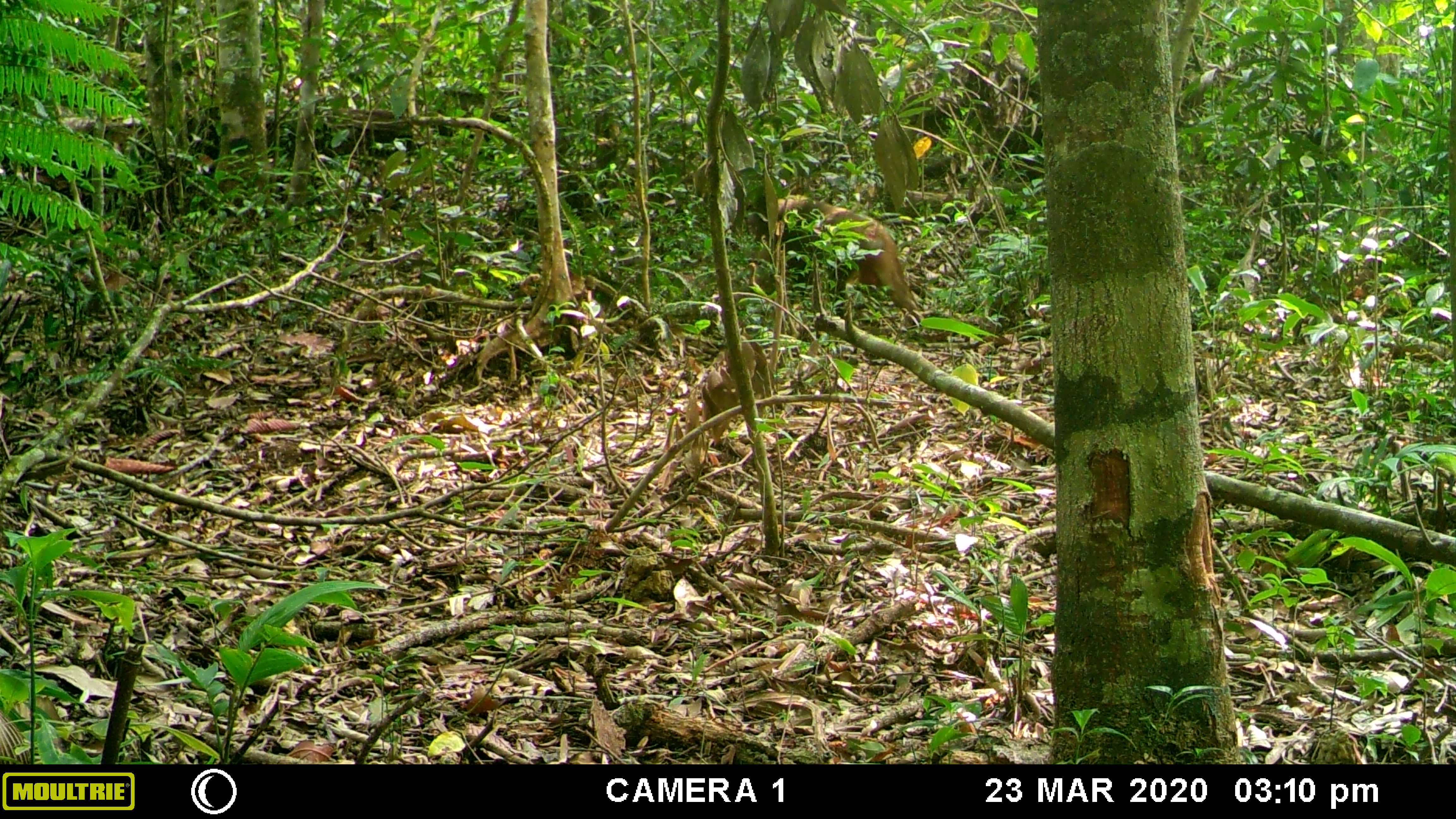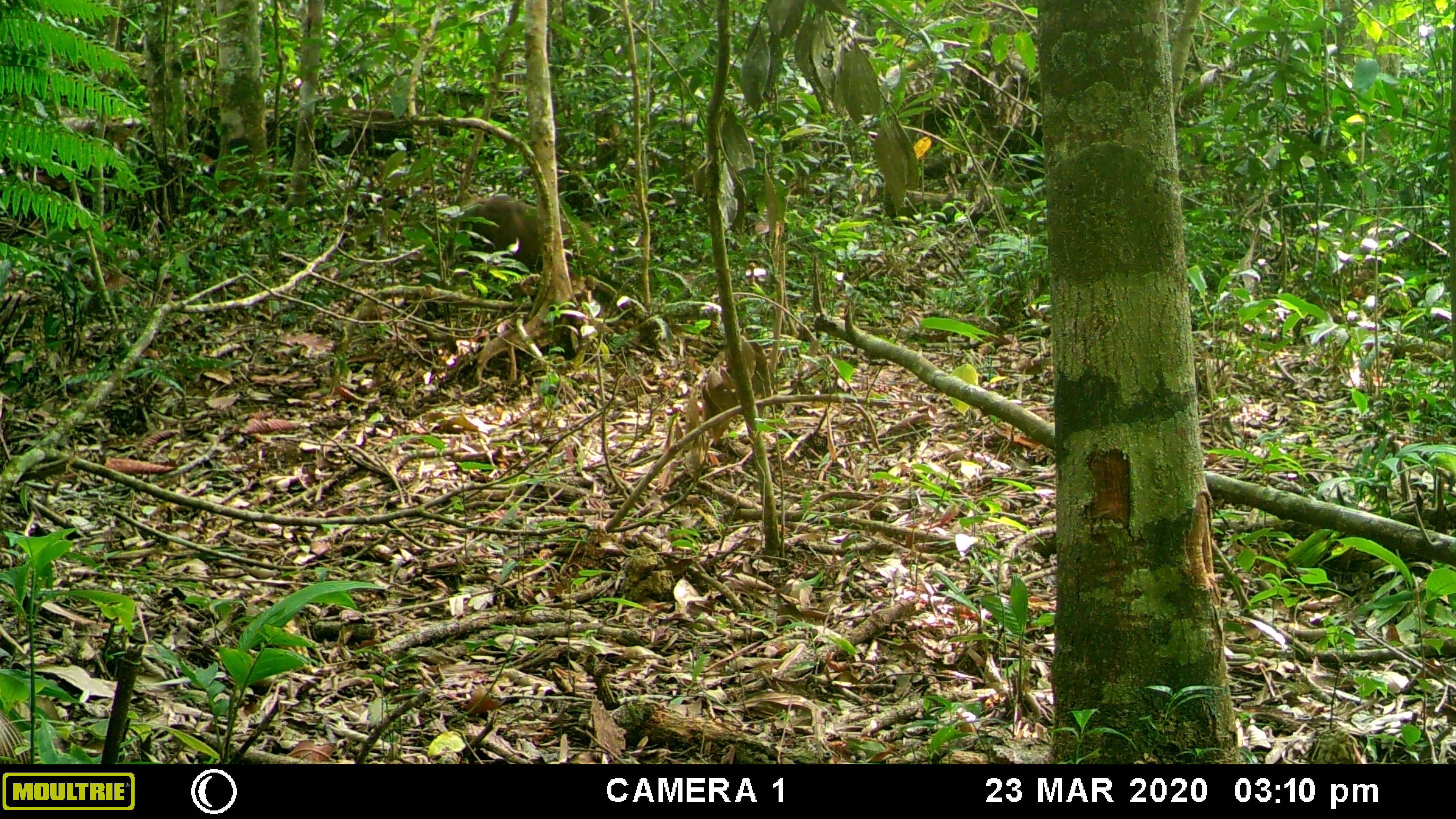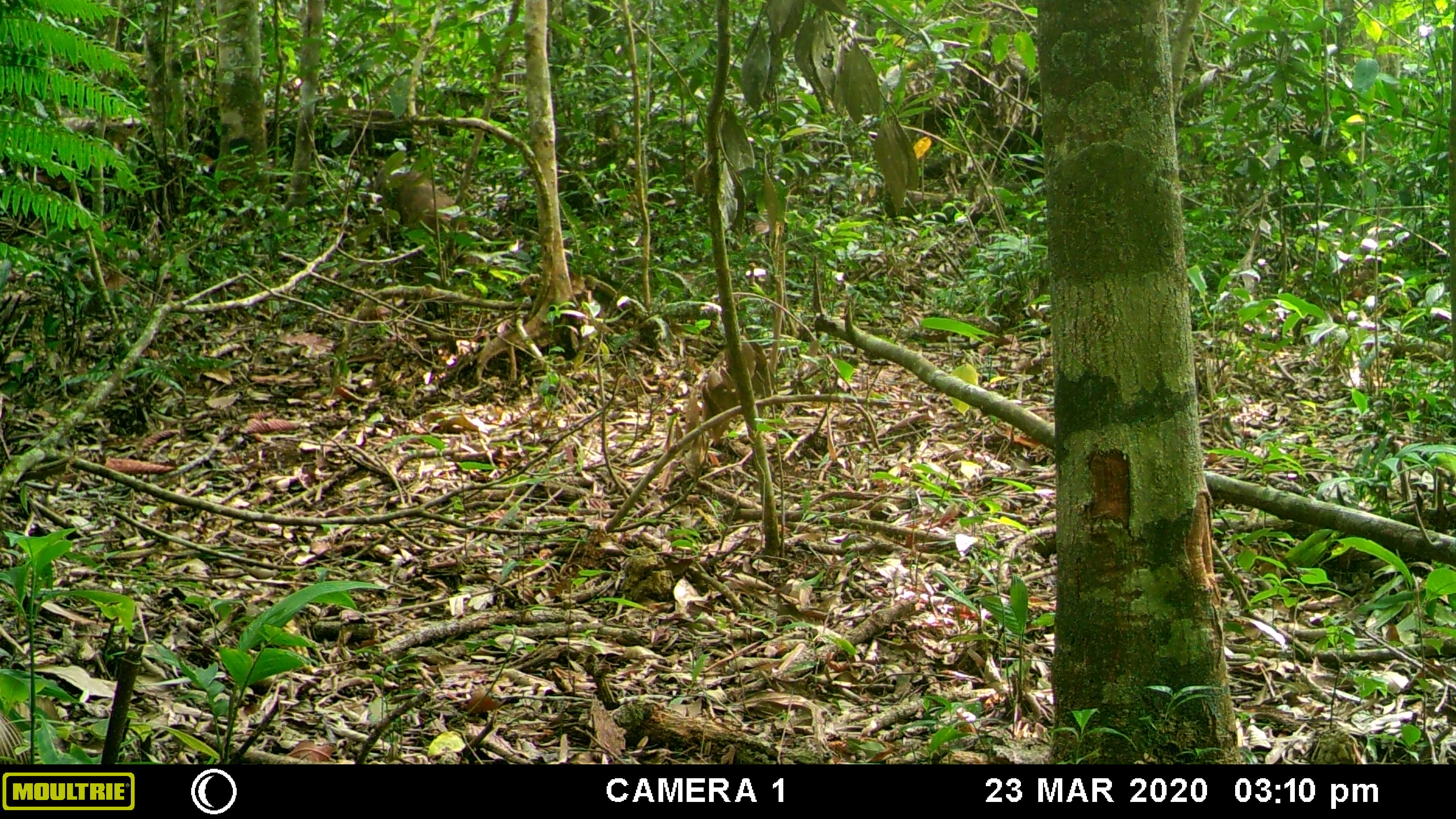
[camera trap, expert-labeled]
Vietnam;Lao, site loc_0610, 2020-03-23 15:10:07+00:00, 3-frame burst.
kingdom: Animalia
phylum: Chordata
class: Mammalia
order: Primates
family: Cercopithecidae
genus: Macaca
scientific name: Macaca arctoides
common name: stump-tailed macaque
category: stump tailed macaque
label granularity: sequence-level